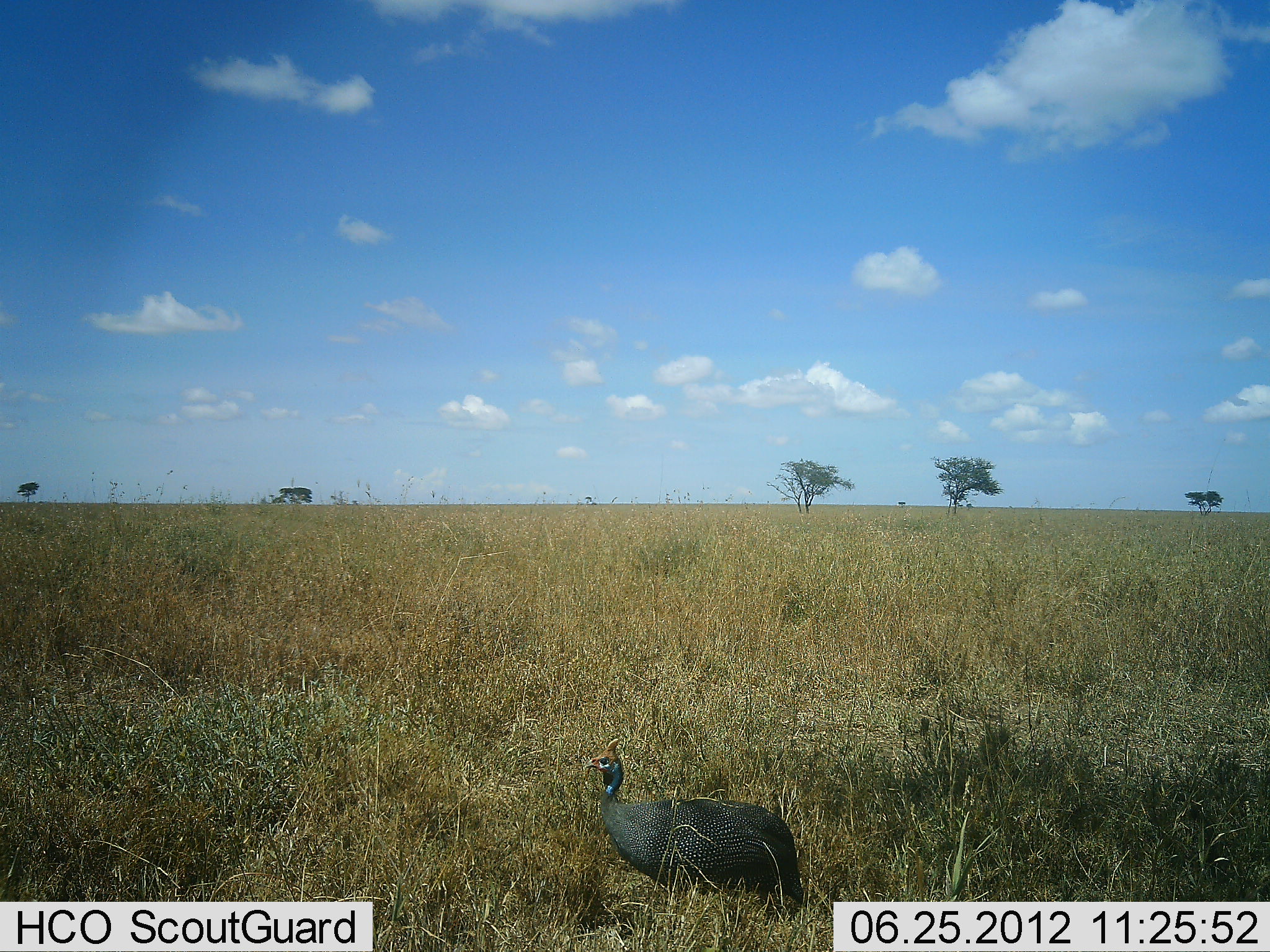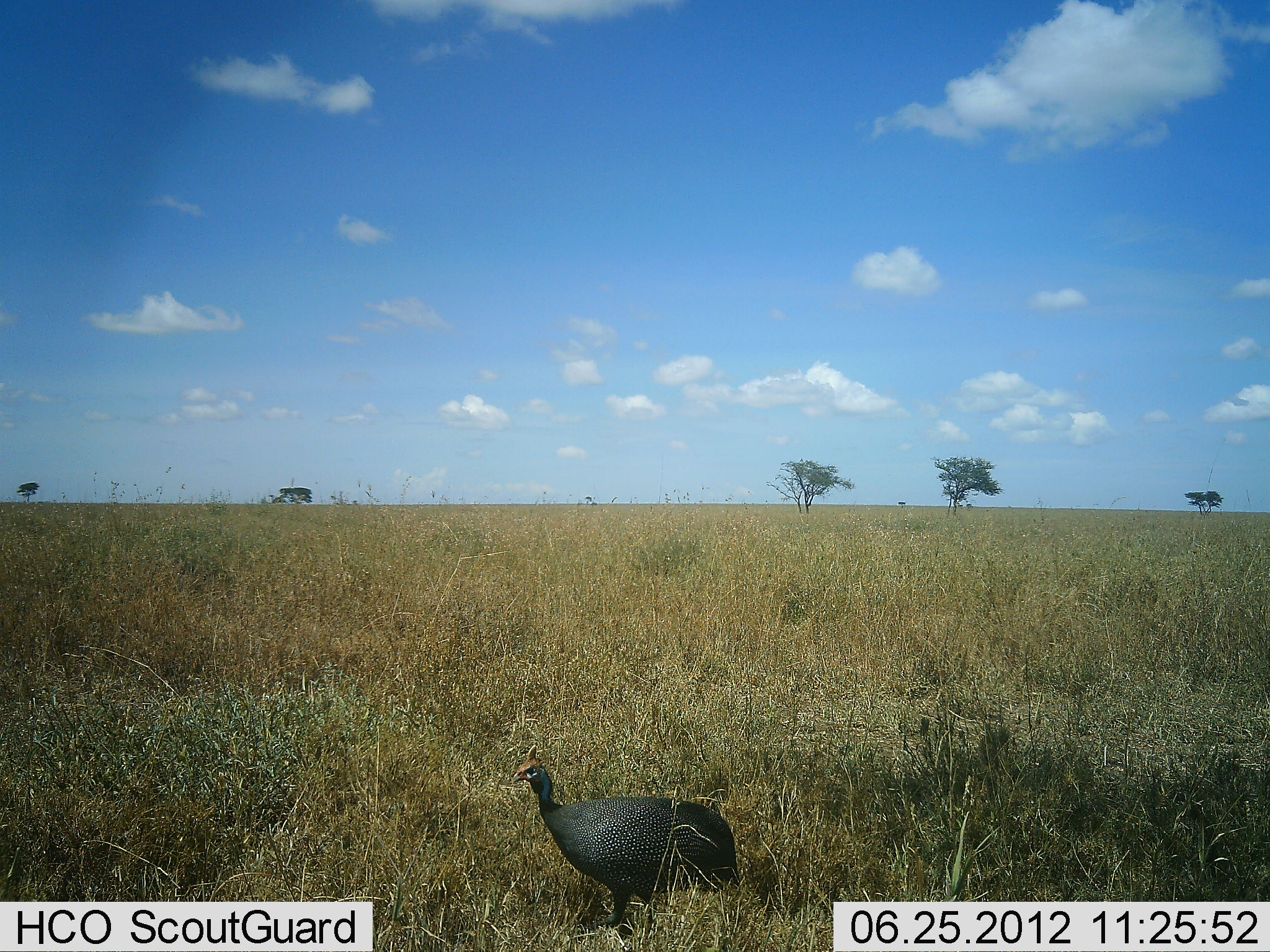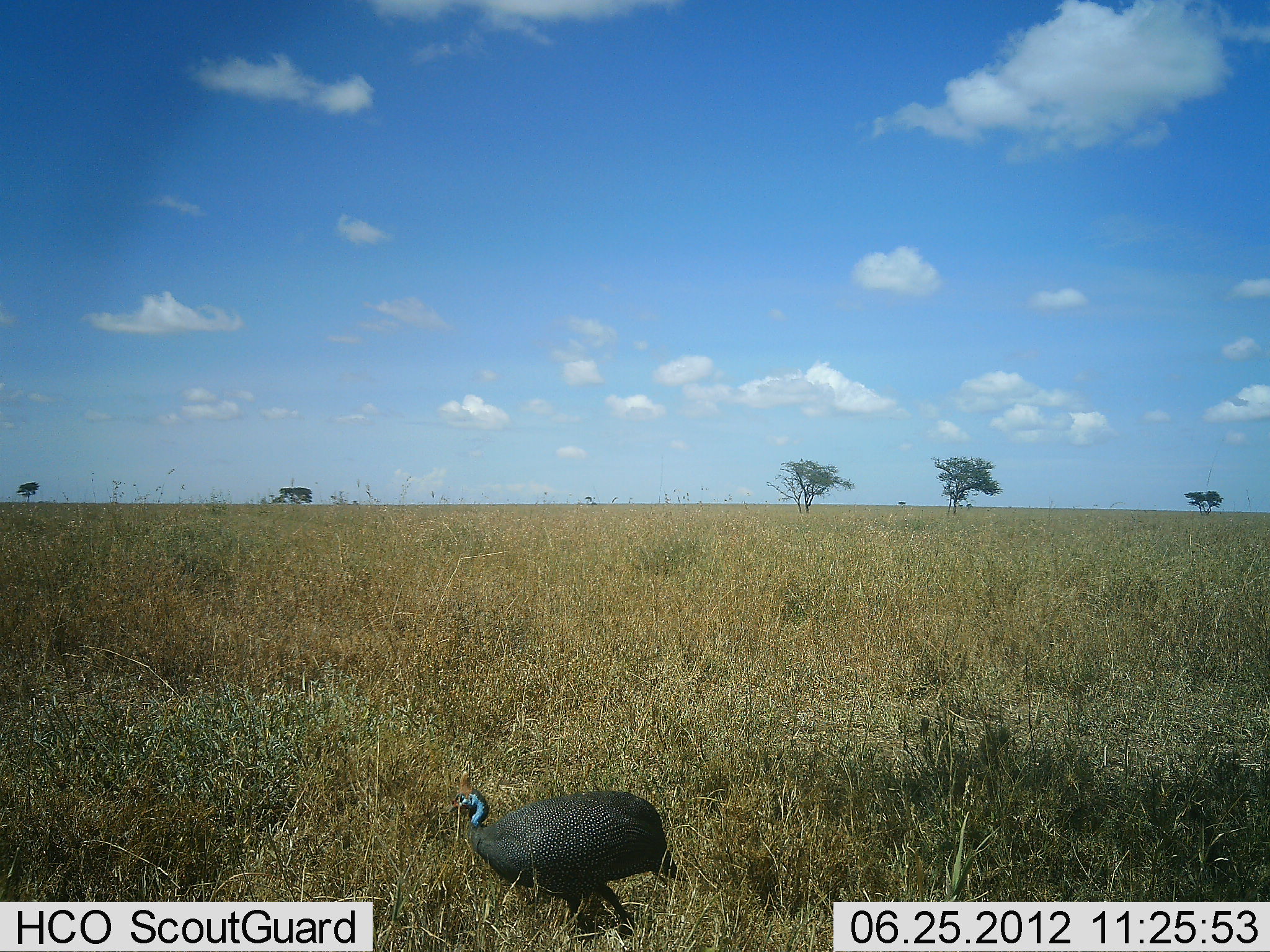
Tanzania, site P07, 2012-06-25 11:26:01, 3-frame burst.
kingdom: Animalia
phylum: Chordata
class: Aves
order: Galliformes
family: Numididae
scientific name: Numididae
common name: guinea fowl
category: guineafowl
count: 1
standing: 30%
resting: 0%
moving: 80%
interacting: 0%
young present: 0%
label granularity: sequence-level